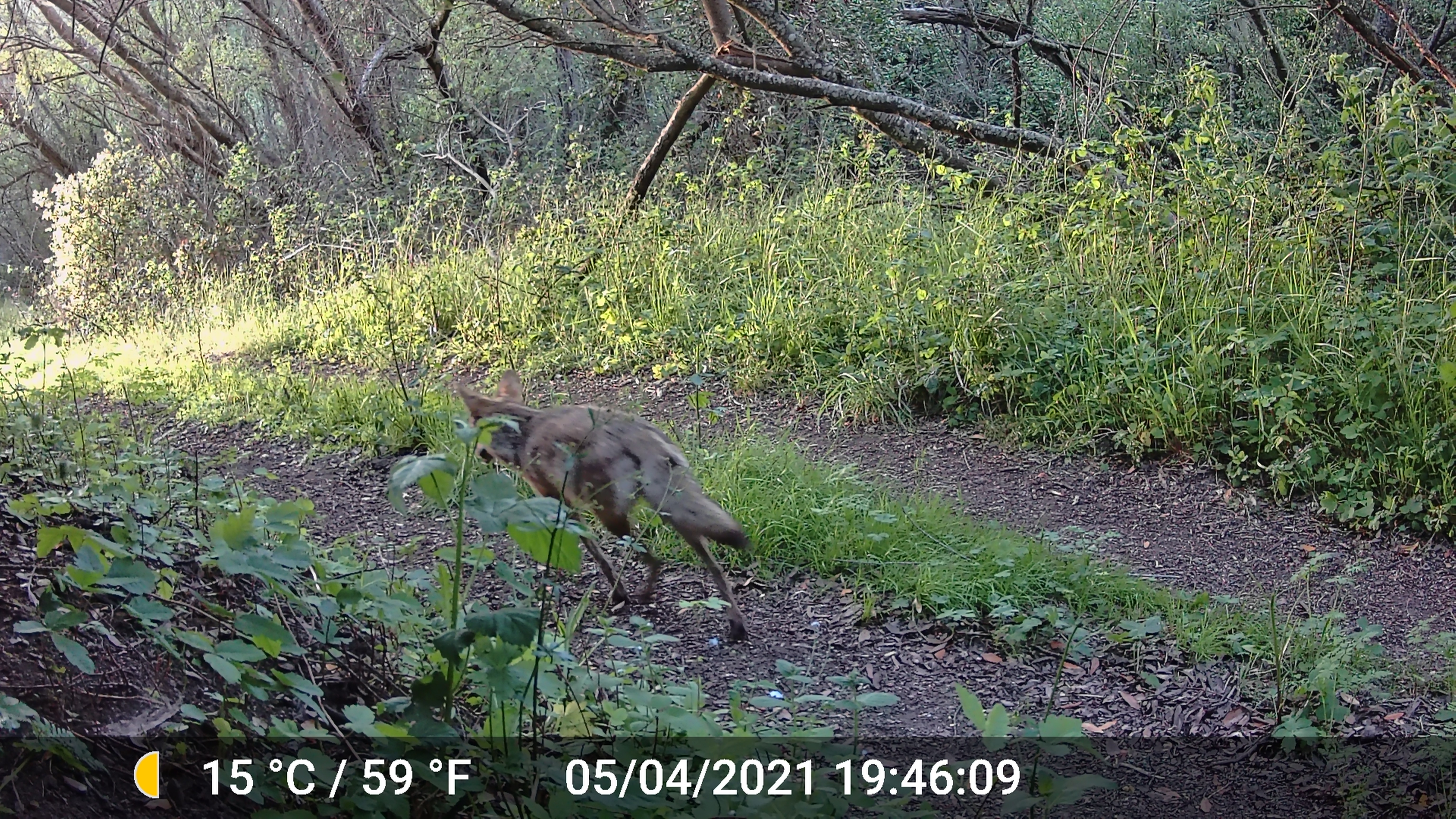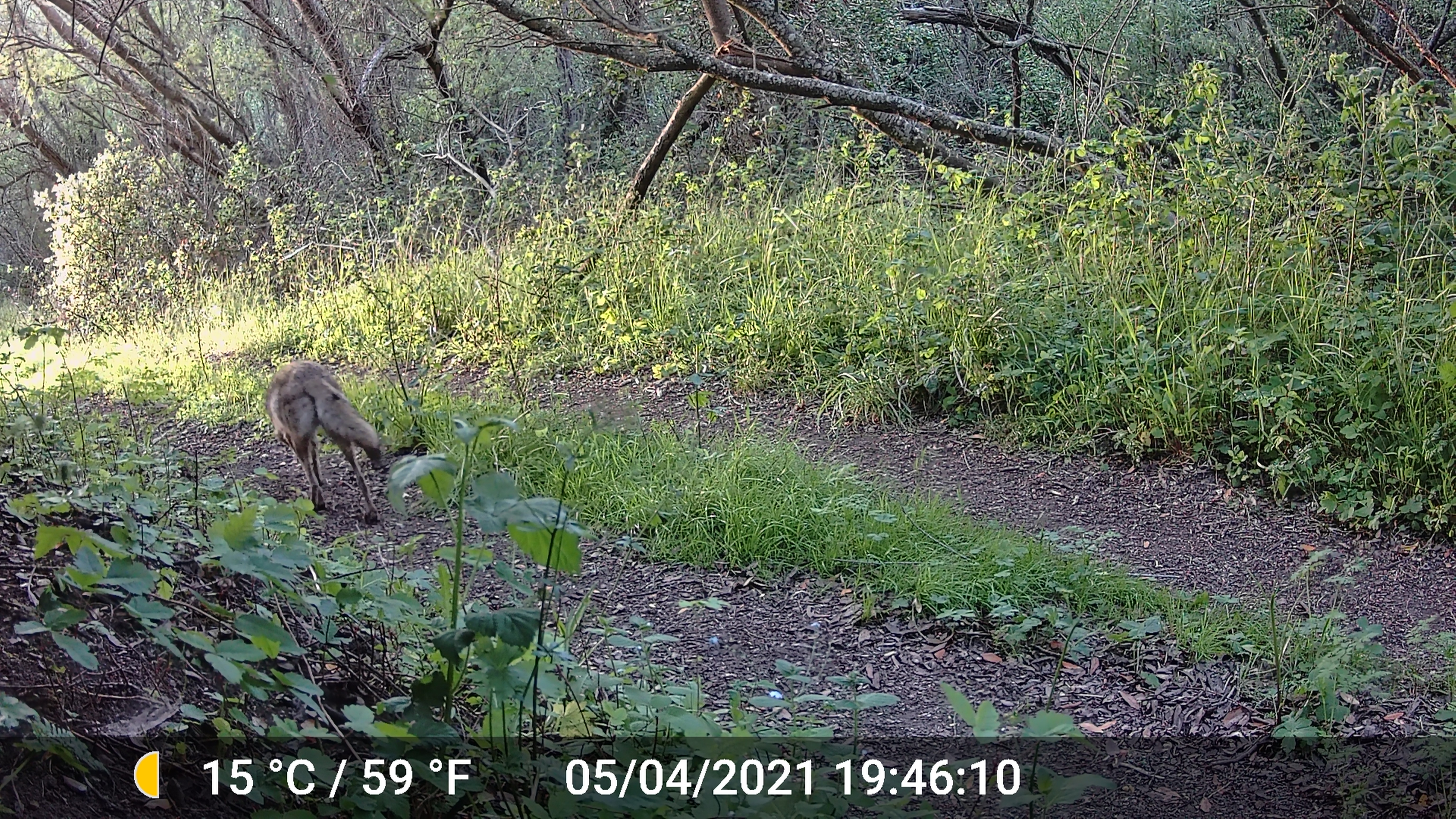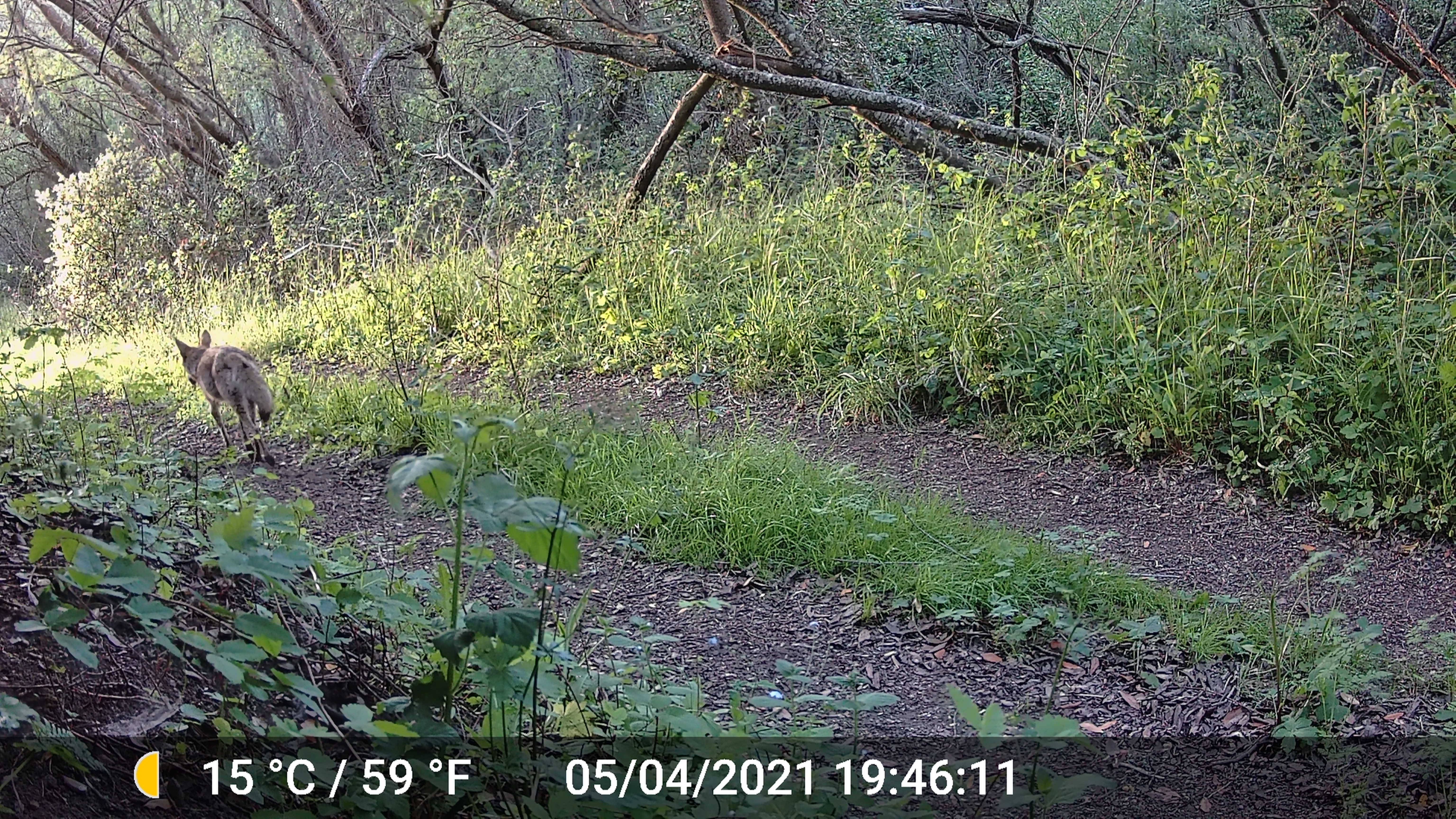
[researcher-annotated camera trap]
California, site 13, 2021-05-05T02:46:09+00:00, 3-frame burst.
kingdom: Animalia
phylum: Chordata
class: Mammalia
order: Carnivora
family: Canidae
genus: Canis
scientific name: Canis latrans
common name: coyote